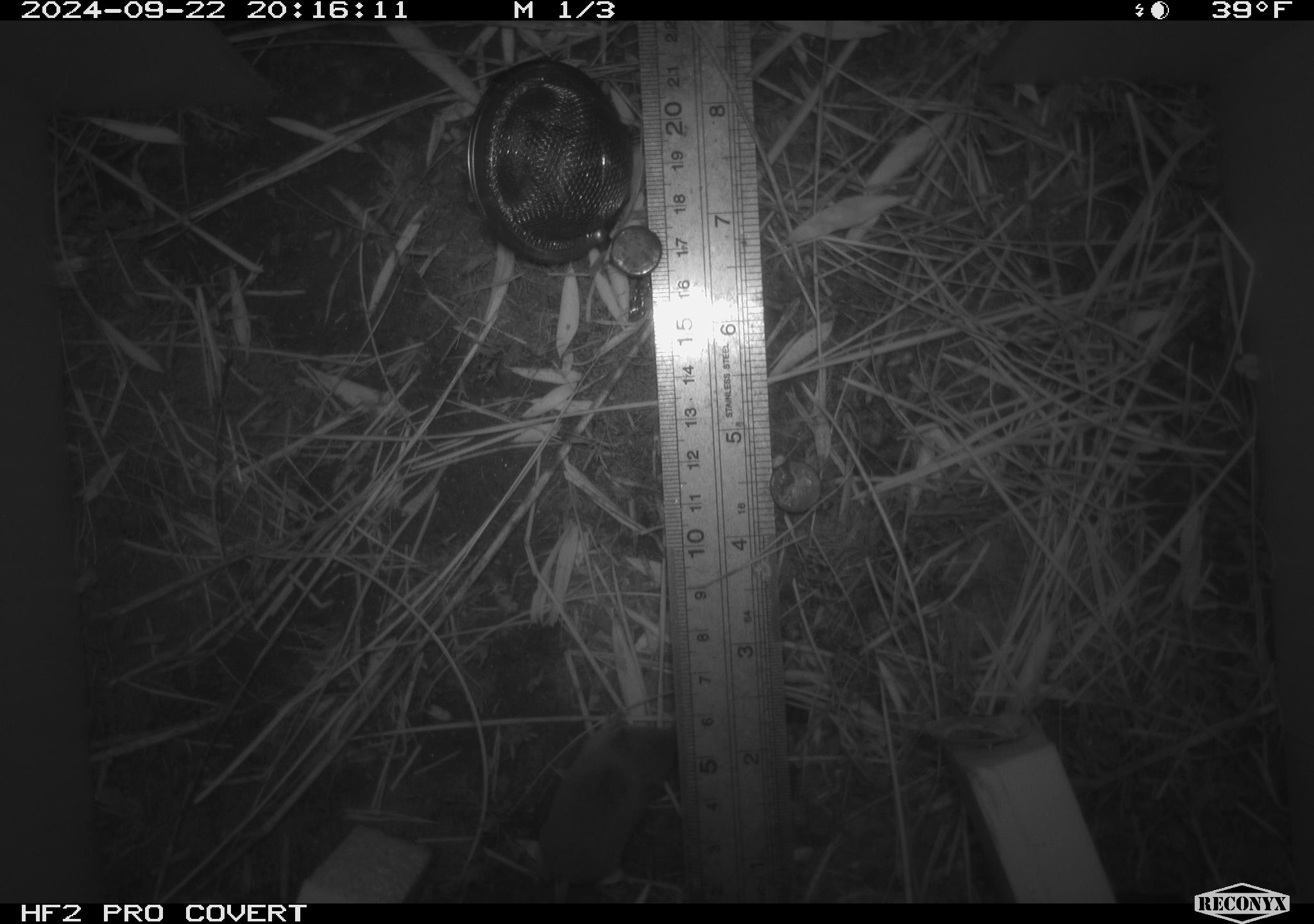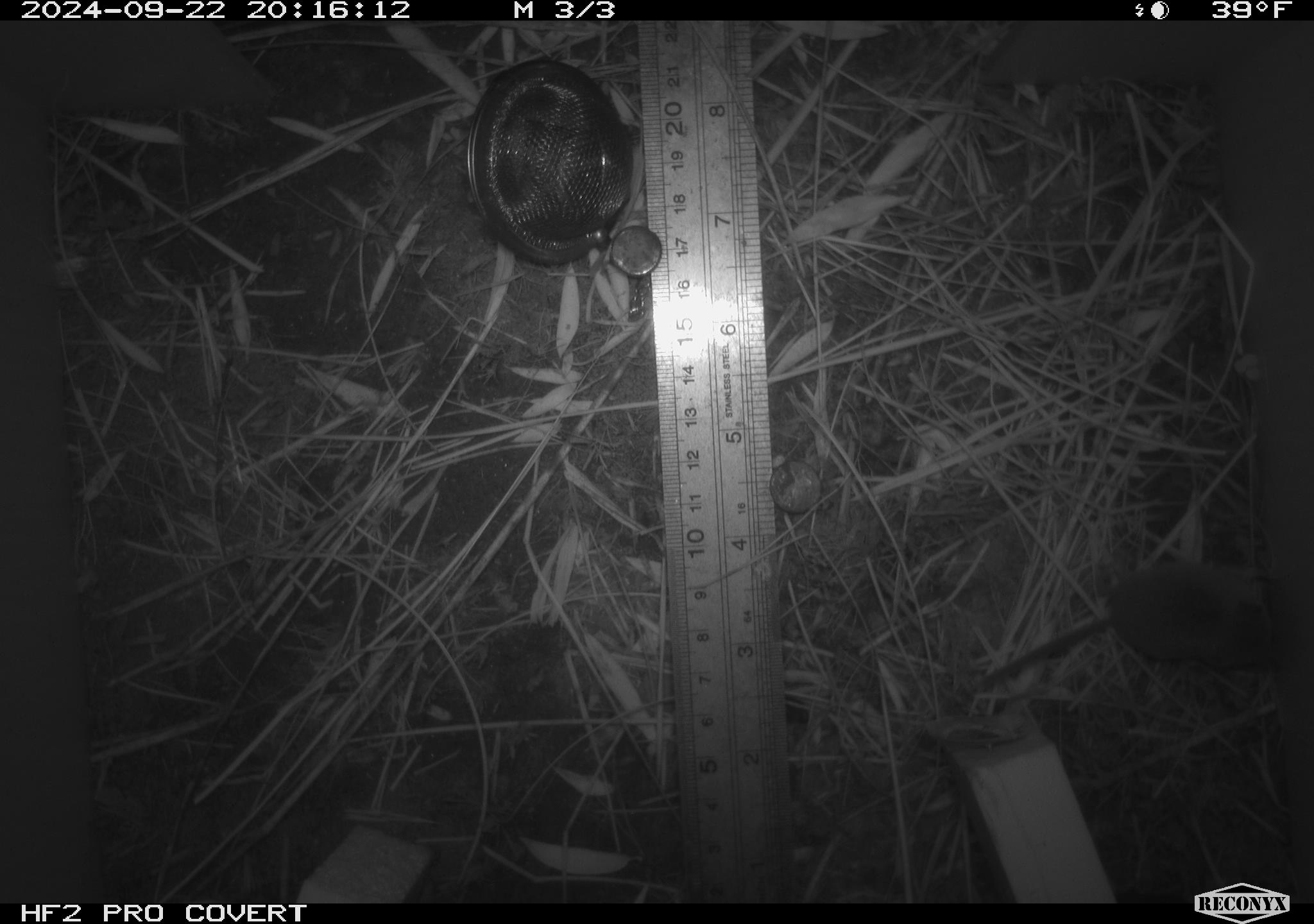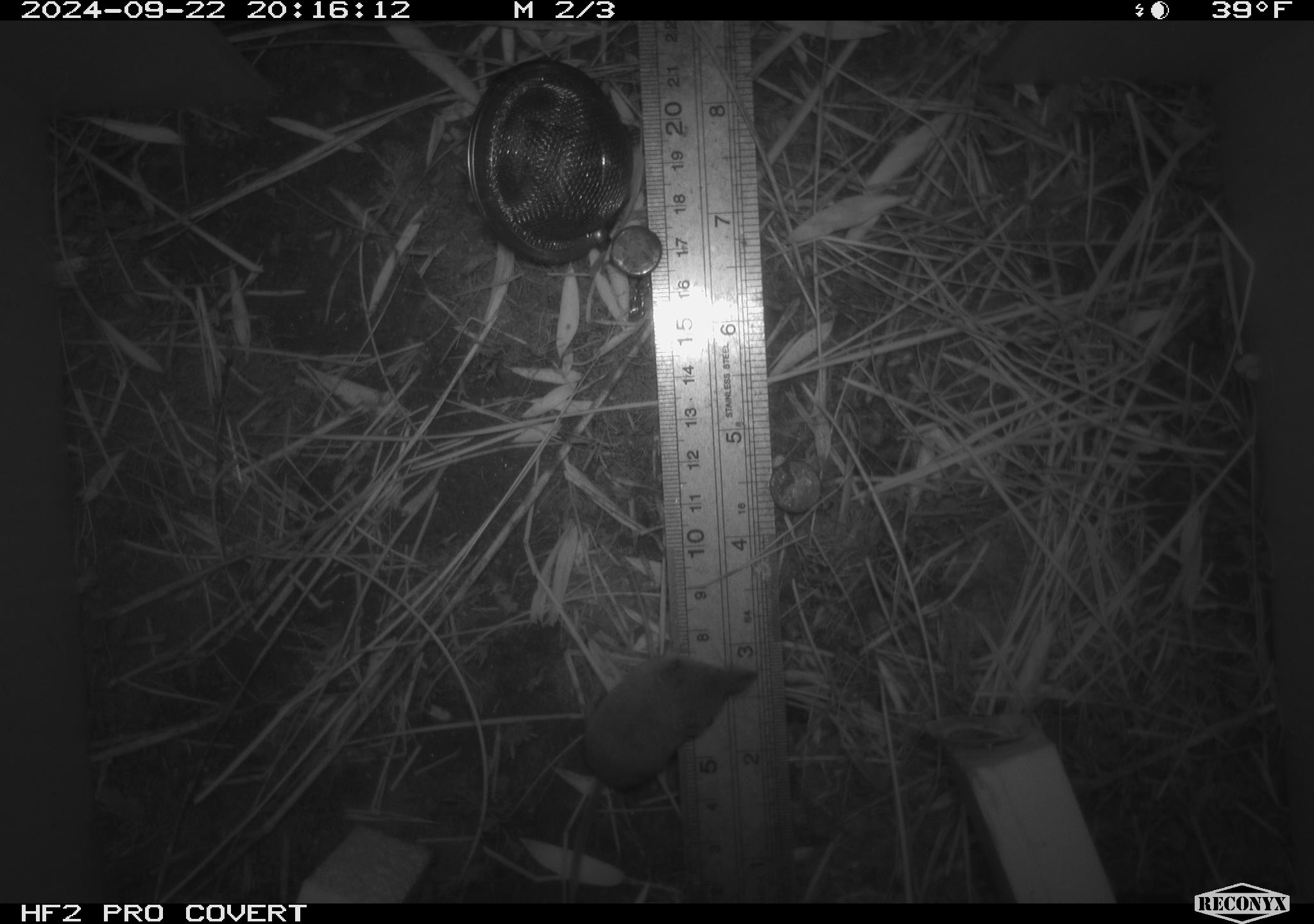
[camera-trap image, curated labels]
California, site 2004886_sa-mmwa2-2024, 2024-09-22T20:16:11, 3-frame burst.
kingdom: Animalia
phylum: Chordata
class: Mammalia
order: Eulipotyphla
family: Soricidae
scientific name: Soricidae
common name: shrews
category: soricidae family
Soricidae family (shrews) (Soricidae).